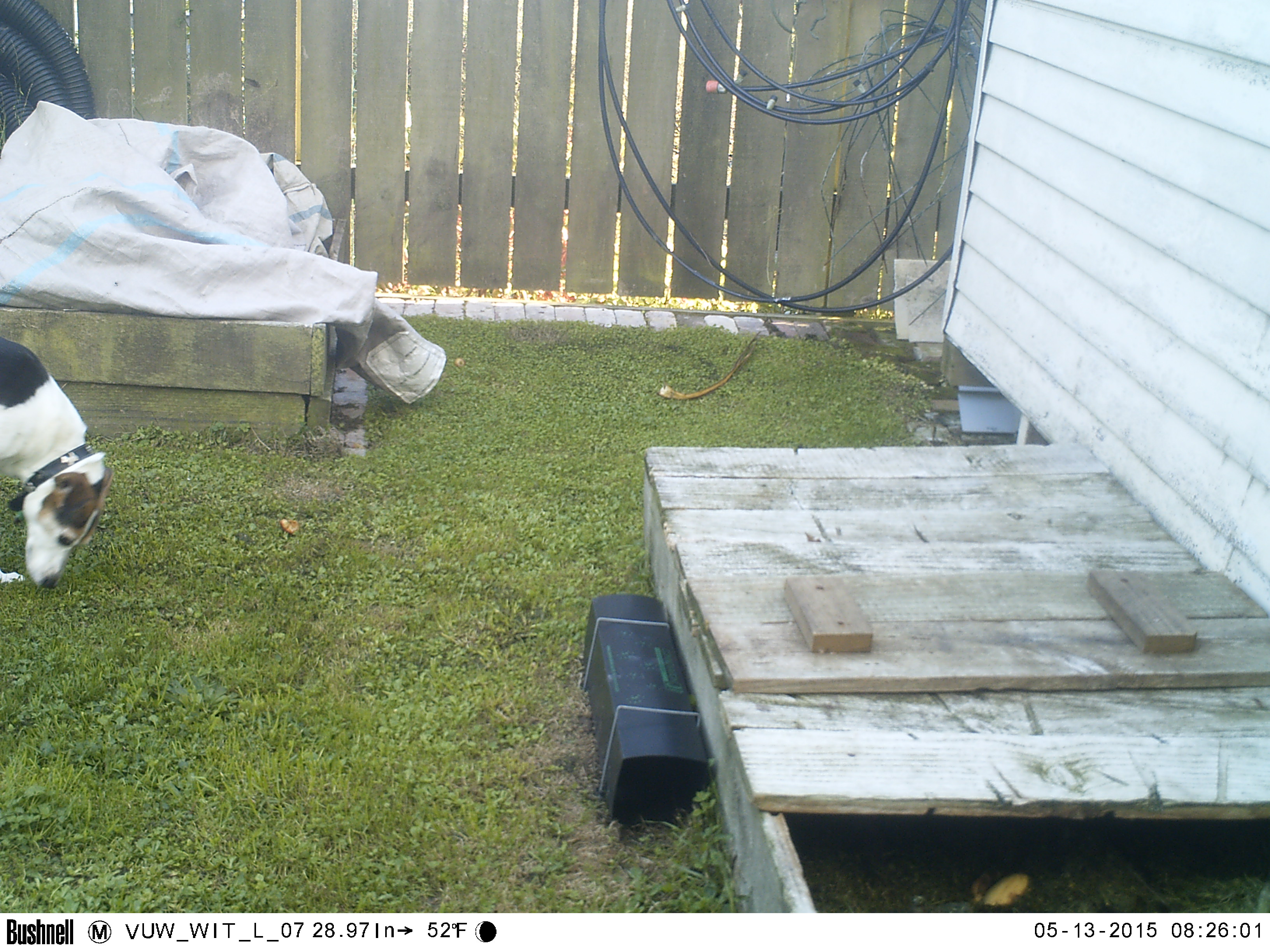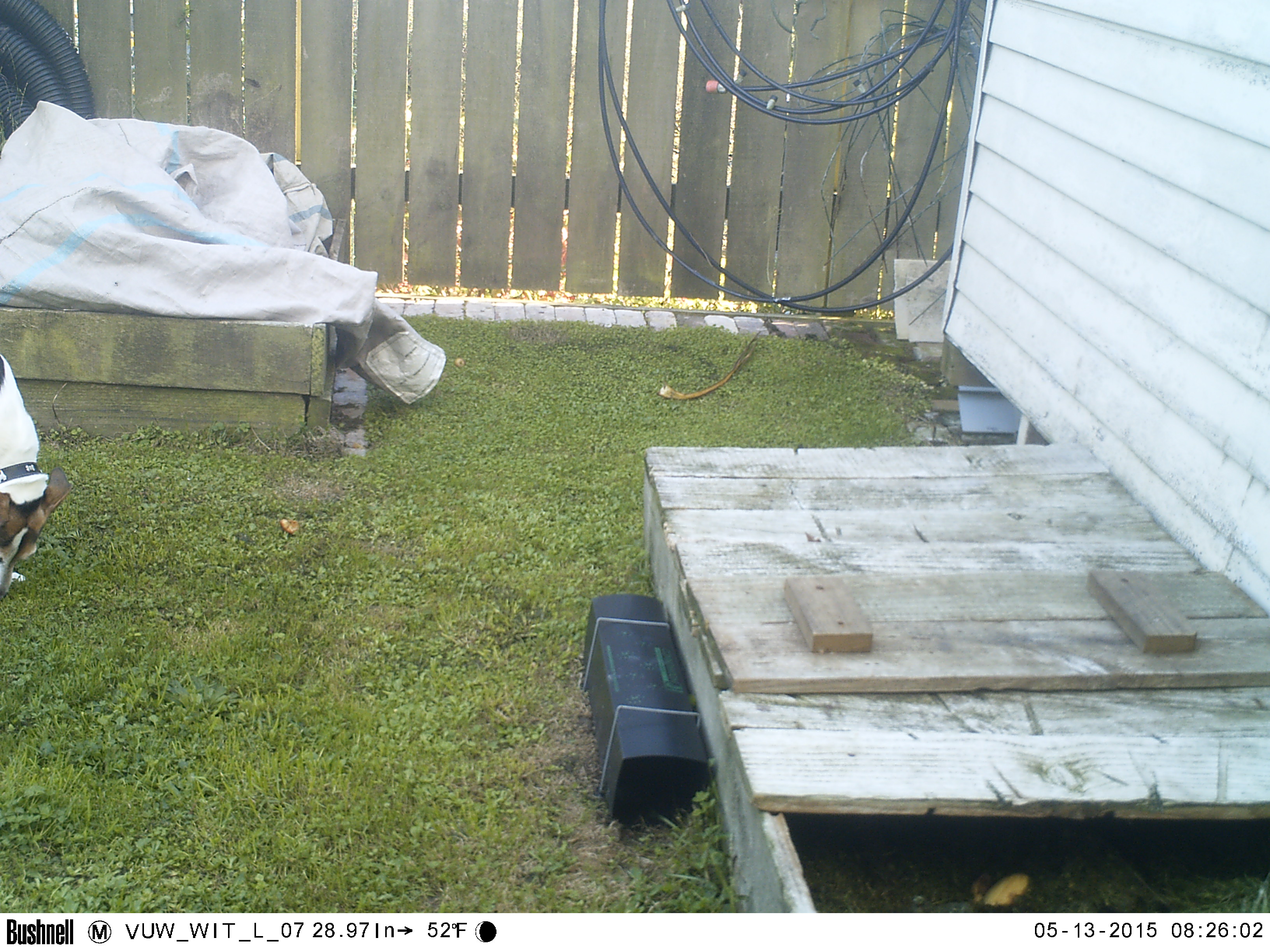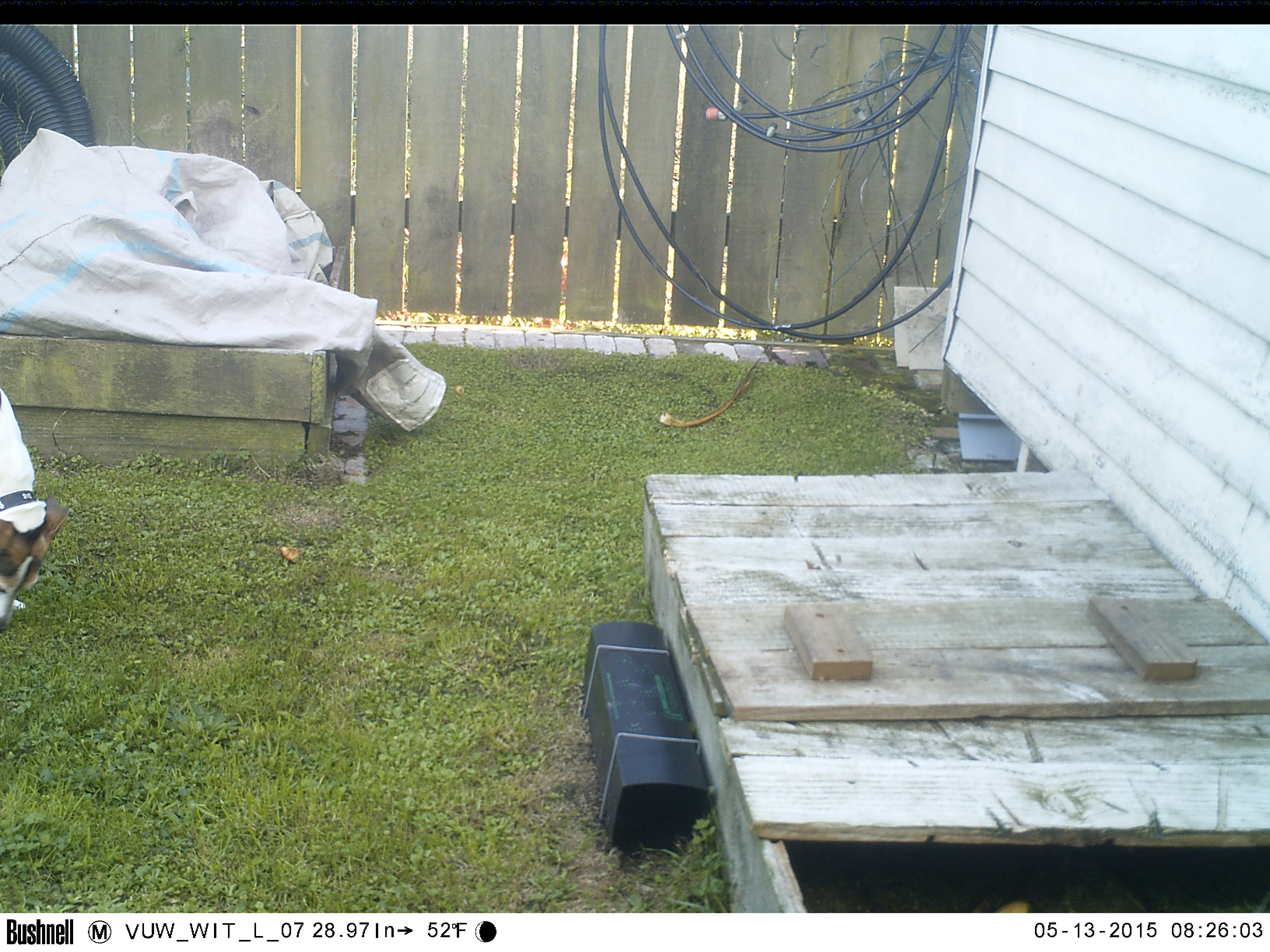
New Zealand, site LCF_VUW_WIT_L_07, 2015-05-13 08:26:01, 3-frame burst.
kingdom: Animalia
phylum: Chordata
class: Mammalia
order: Carnivora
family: Canidae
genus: Canis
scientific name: Canis familiaris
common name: domestic dog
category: dog